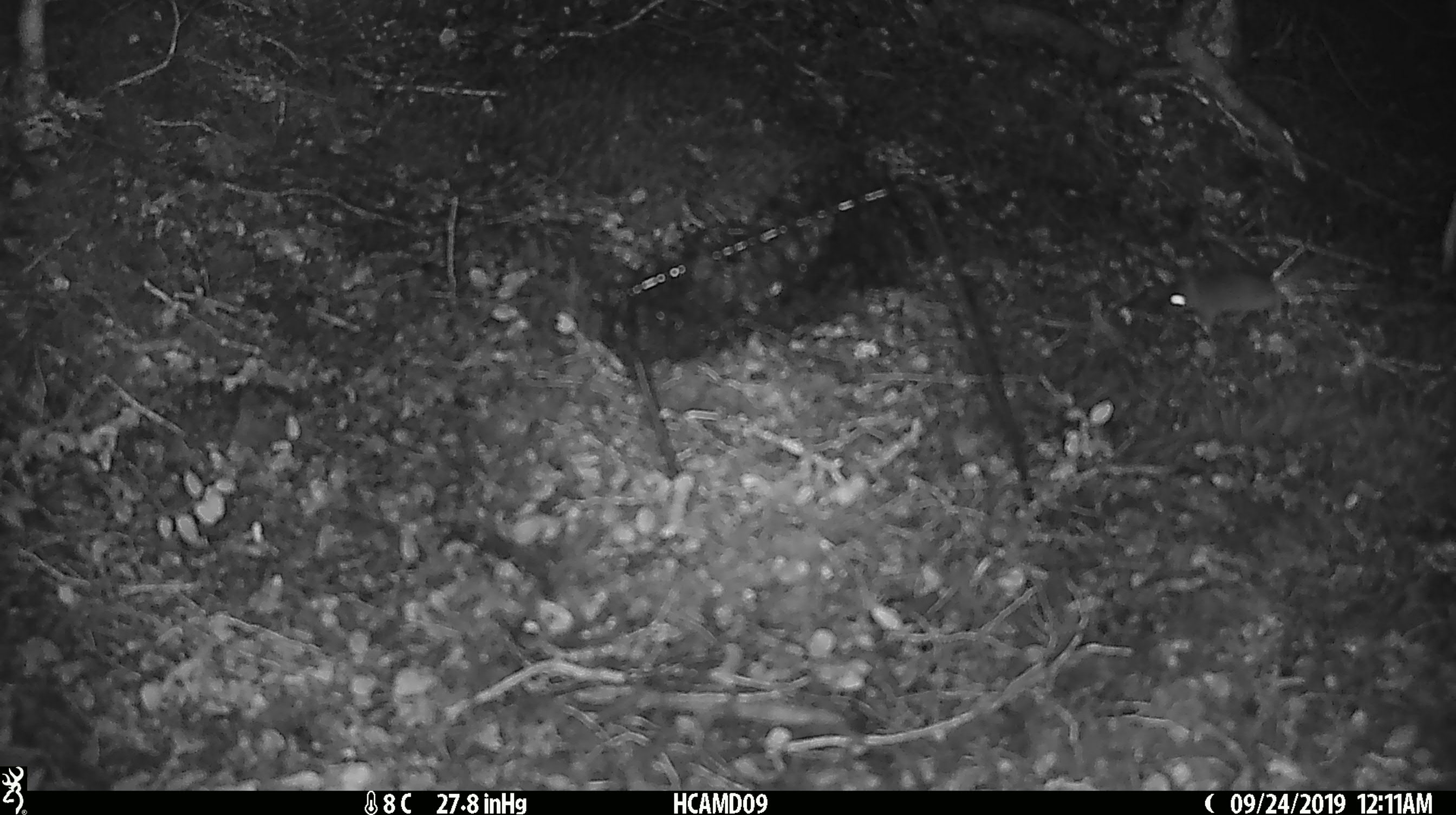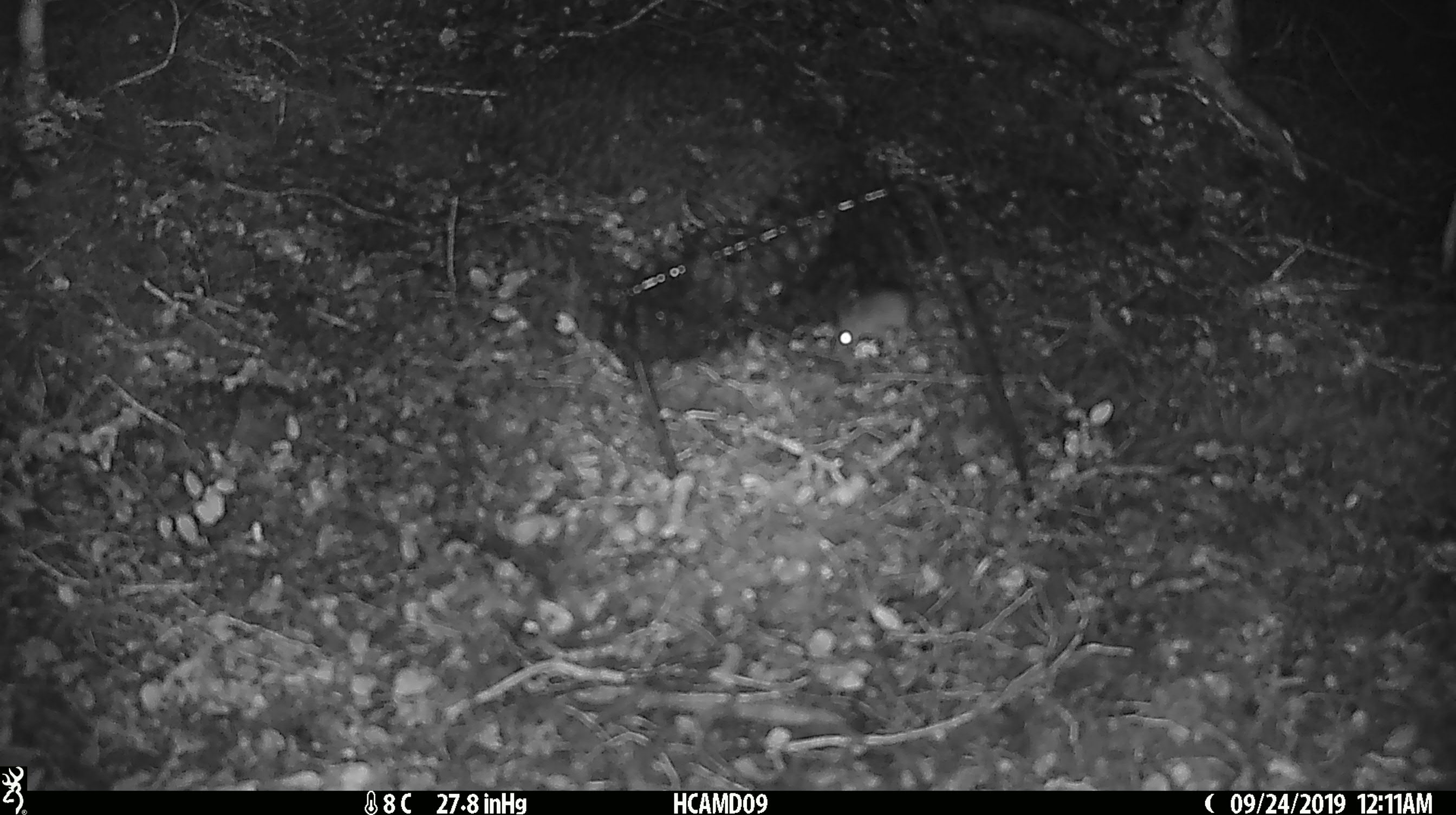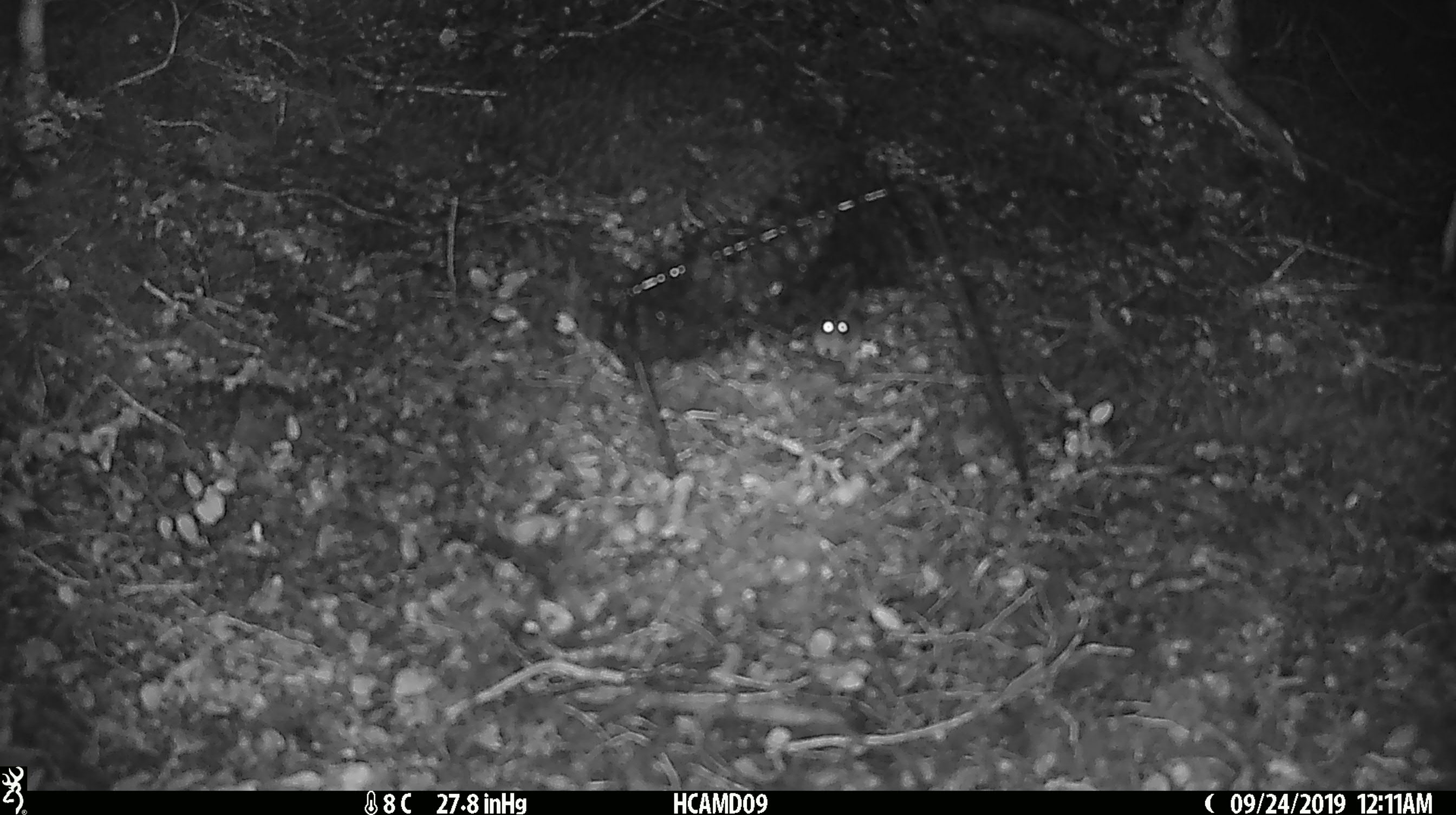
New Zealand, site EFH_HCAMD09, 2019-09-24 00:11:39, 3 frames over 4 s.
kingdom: Animalia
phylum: Chordata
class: Mammalia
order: Rodentia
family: Muridae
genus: Mus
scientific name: Mus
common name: mouse